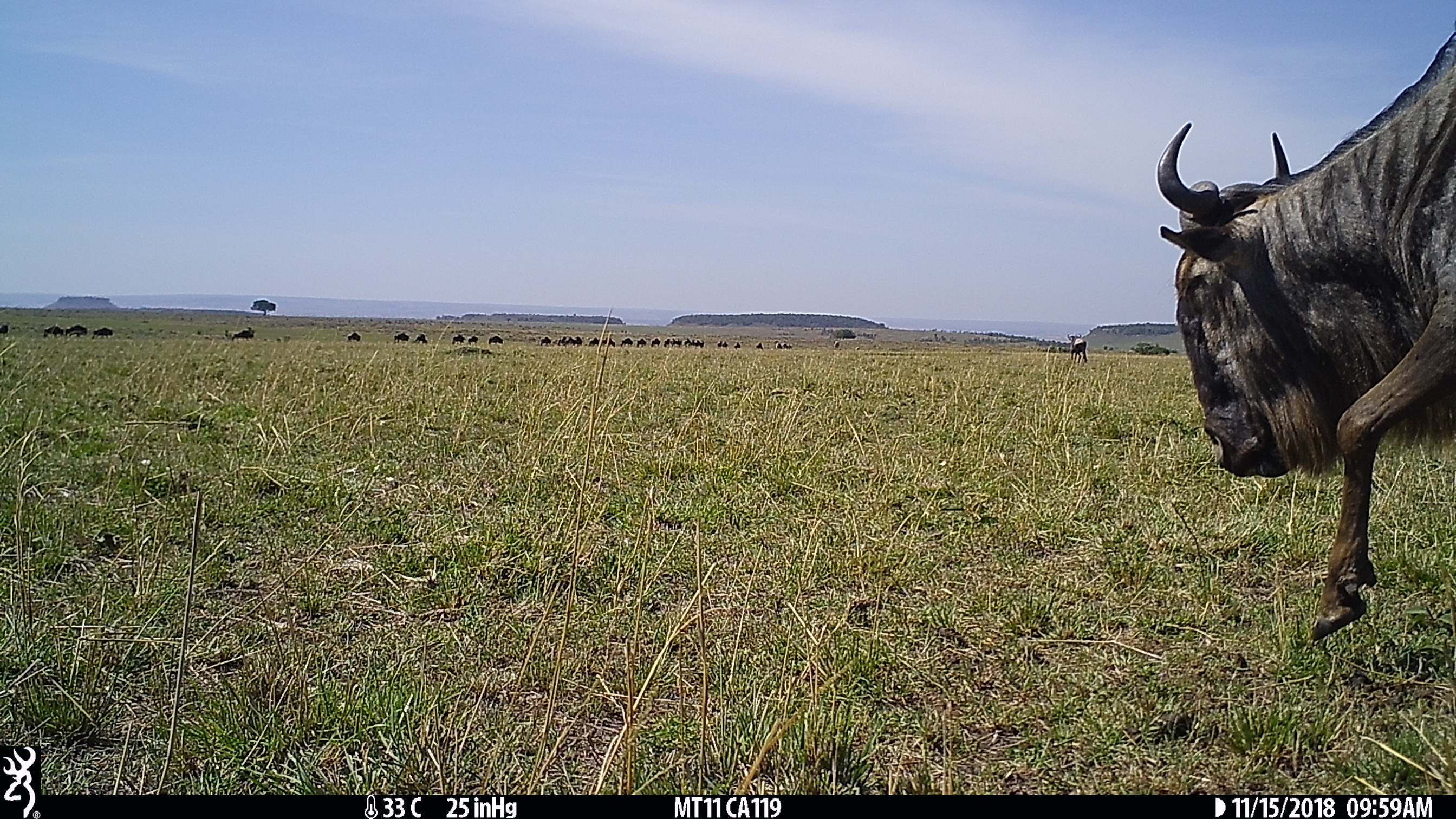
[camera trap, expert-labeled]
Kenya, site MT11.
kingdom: Animalia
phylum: Chordata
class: Mammalia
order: Artiodactyla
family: Bovidae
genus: Connochaetes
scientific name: Connochaetes taurinus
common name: blue wildebeest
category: wildebeest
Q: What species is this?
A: Wildebeest (blue wildebeest) (Connochaetes taurinus).